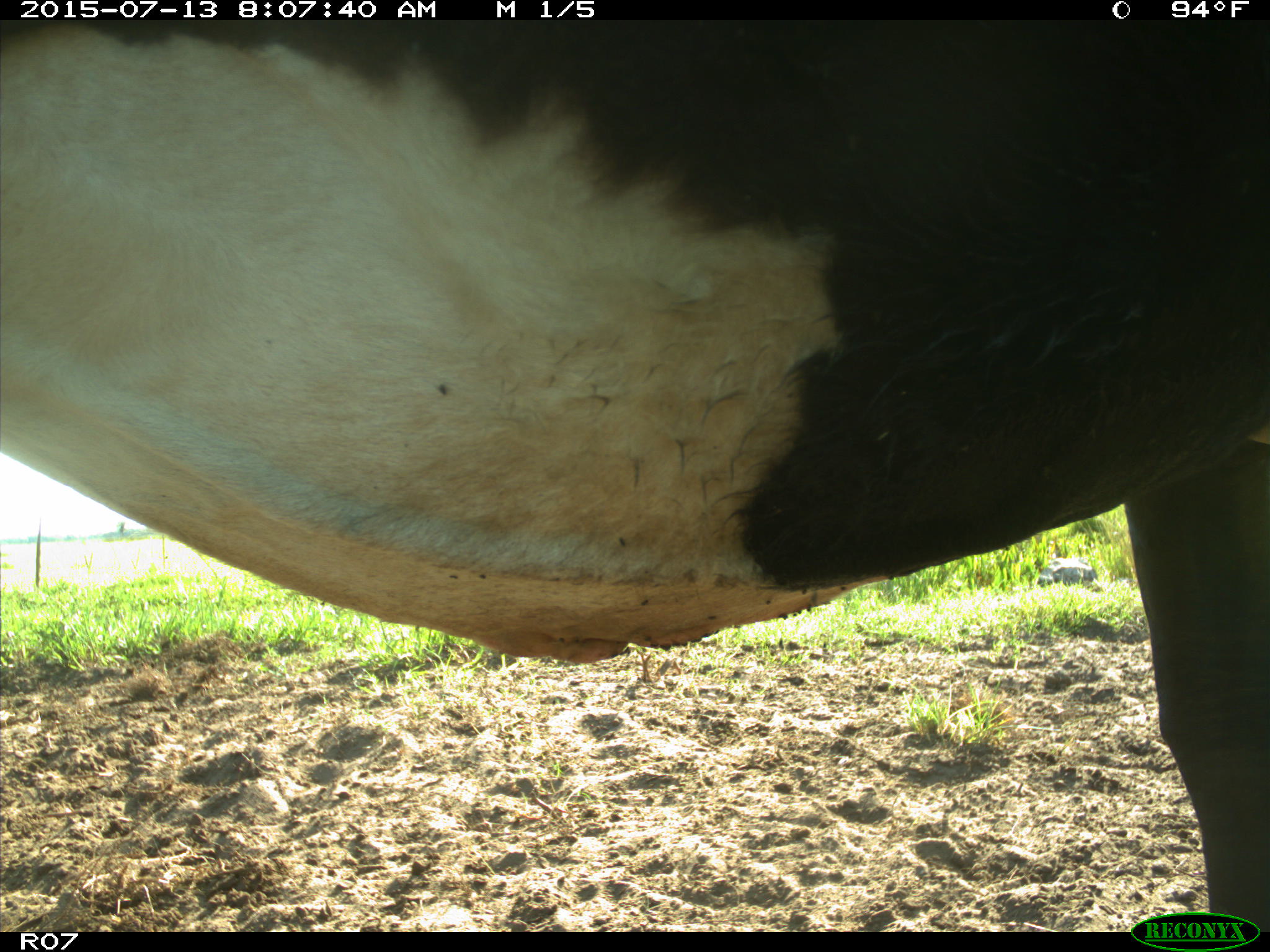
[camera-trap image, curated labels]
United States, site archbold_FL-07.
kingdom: Animalia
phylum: Chordata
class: Mammalia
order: Artiodactyla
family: Bovidae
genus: Bos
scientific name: Bos taurus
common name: domestic cow